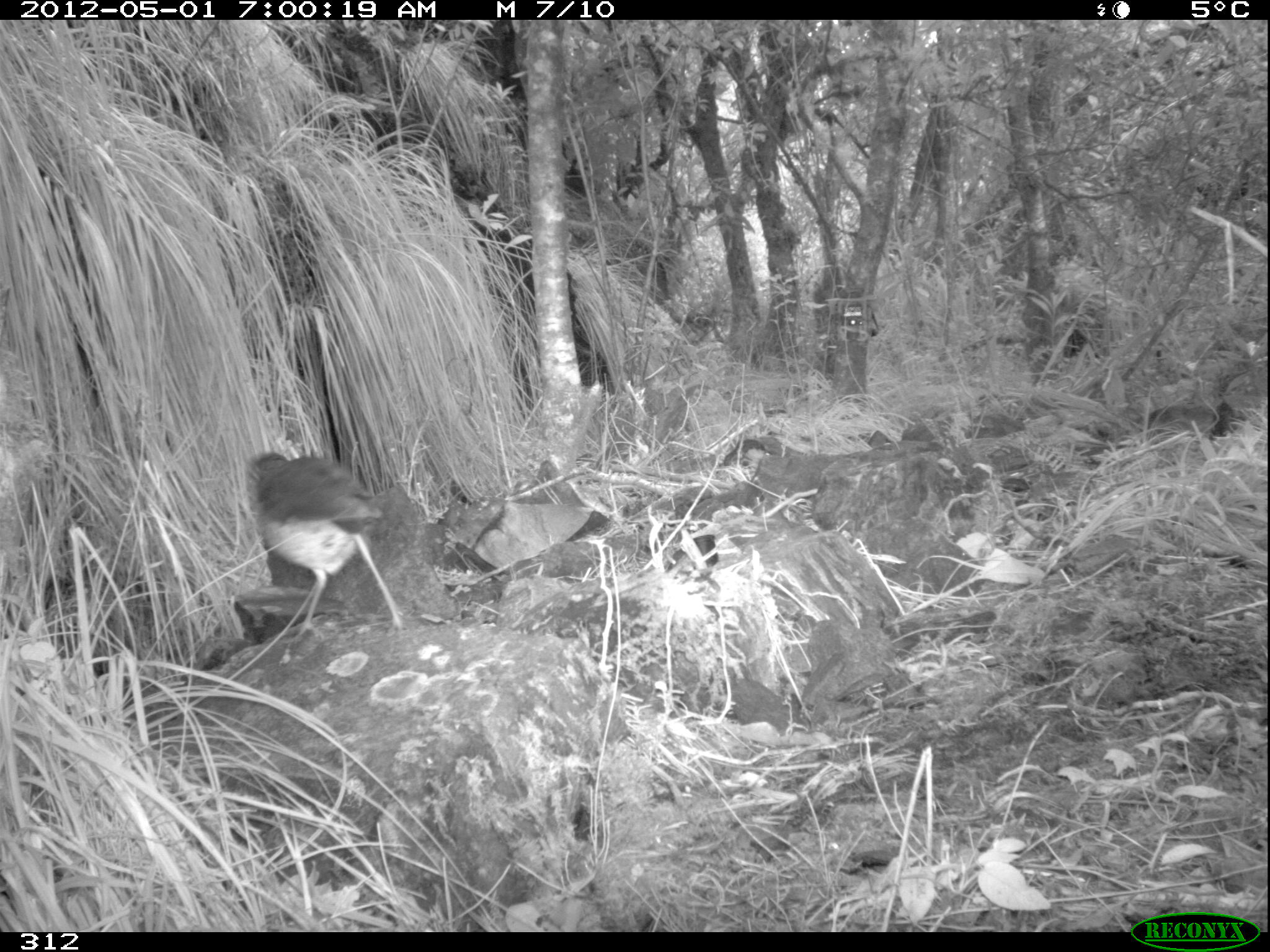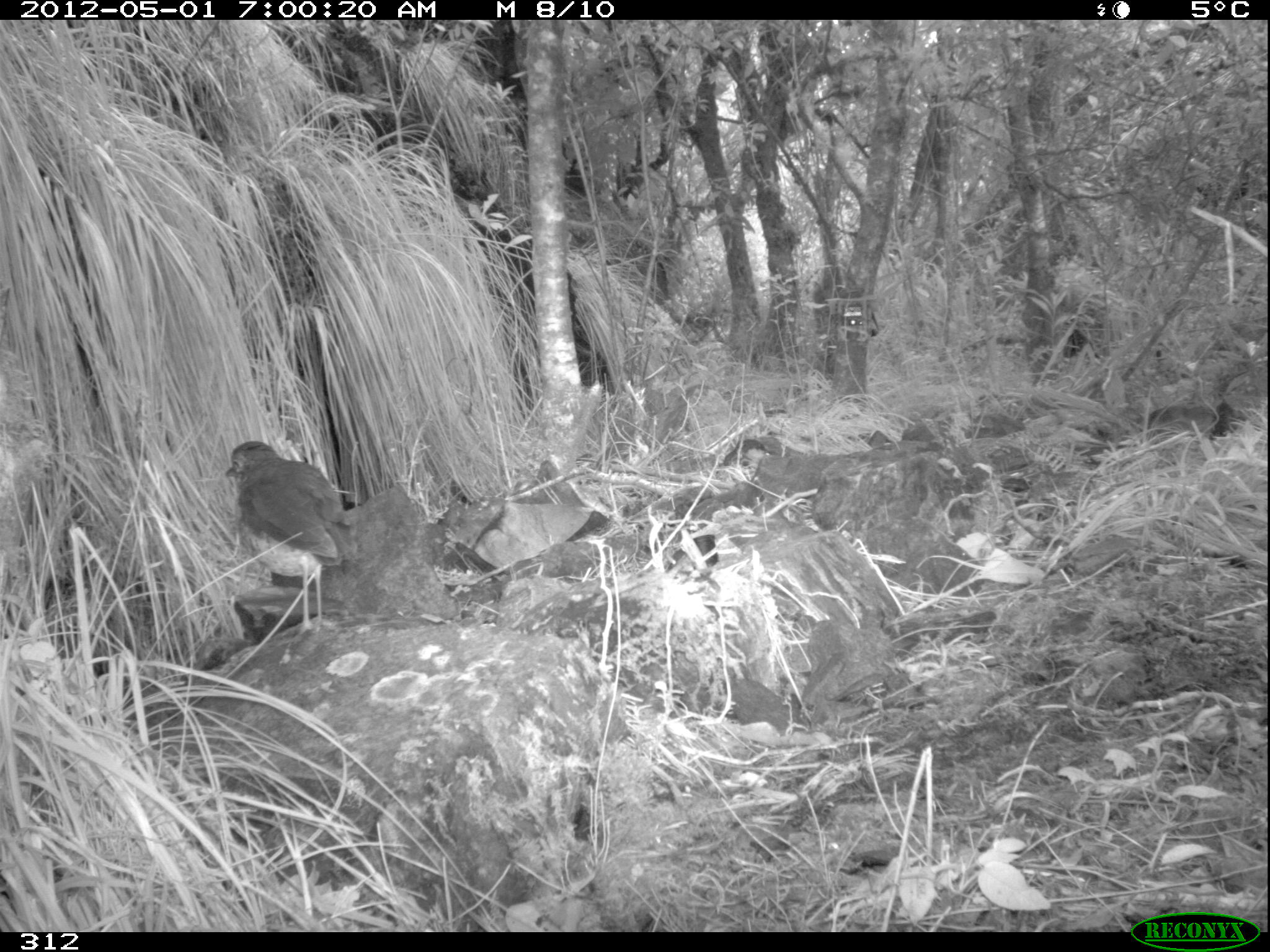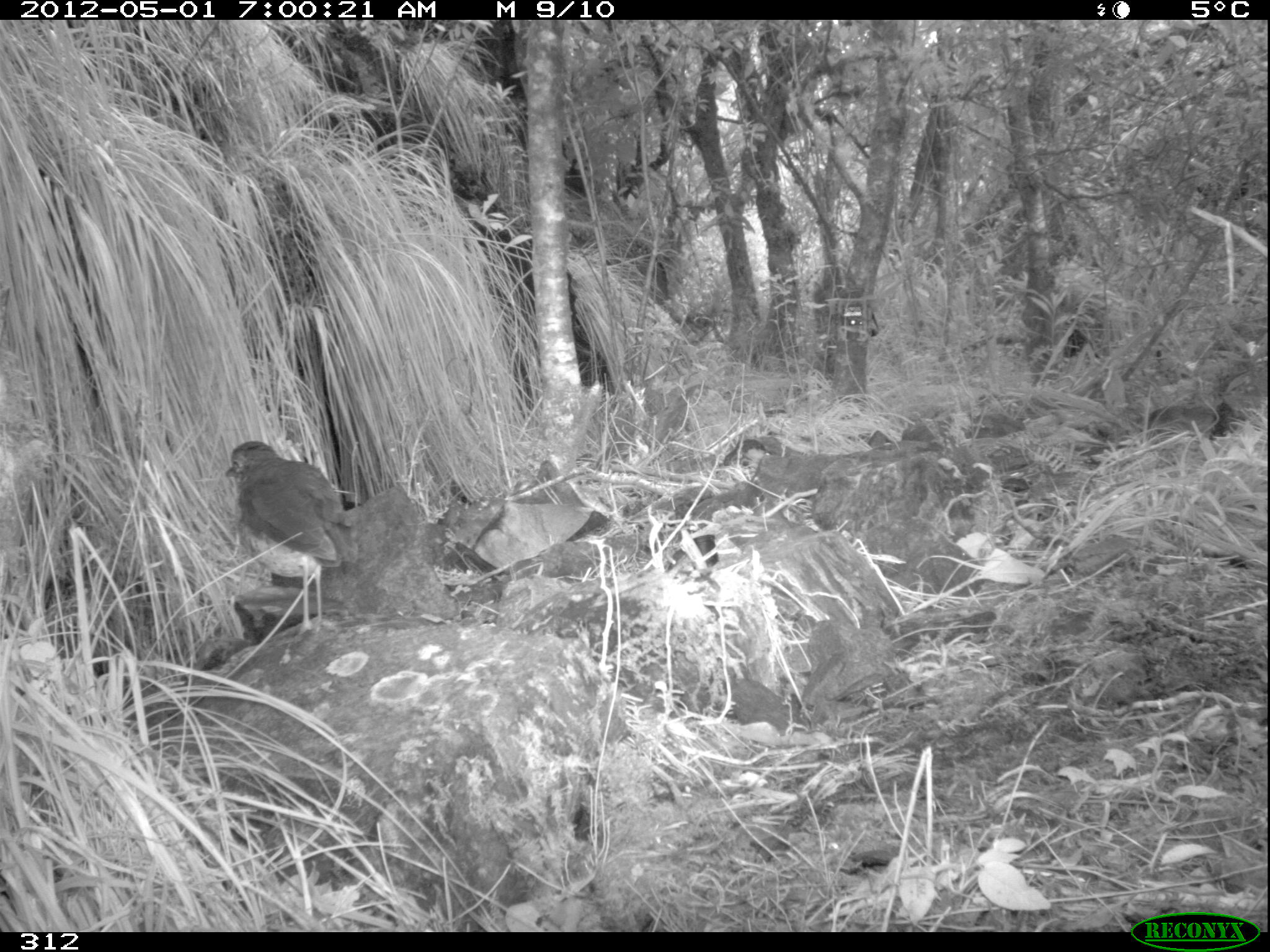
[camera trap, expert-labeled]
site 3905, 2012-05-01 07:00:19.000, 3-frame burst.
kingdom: Animalia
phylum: Chordata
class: Aves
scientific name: Aves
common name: bird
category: unknown bird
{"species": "unknown bird (bird) (Aves)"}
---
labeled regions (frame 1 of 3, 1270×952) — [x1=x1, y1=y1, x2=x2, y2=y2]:
unknown bird: [x1=247, y1=450, x2=407, y2=640]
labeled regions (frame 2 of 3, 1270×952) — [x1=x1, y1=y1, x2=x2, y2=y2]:
unknown bird: [x1=224, y1=438, x2=353, y2=635]